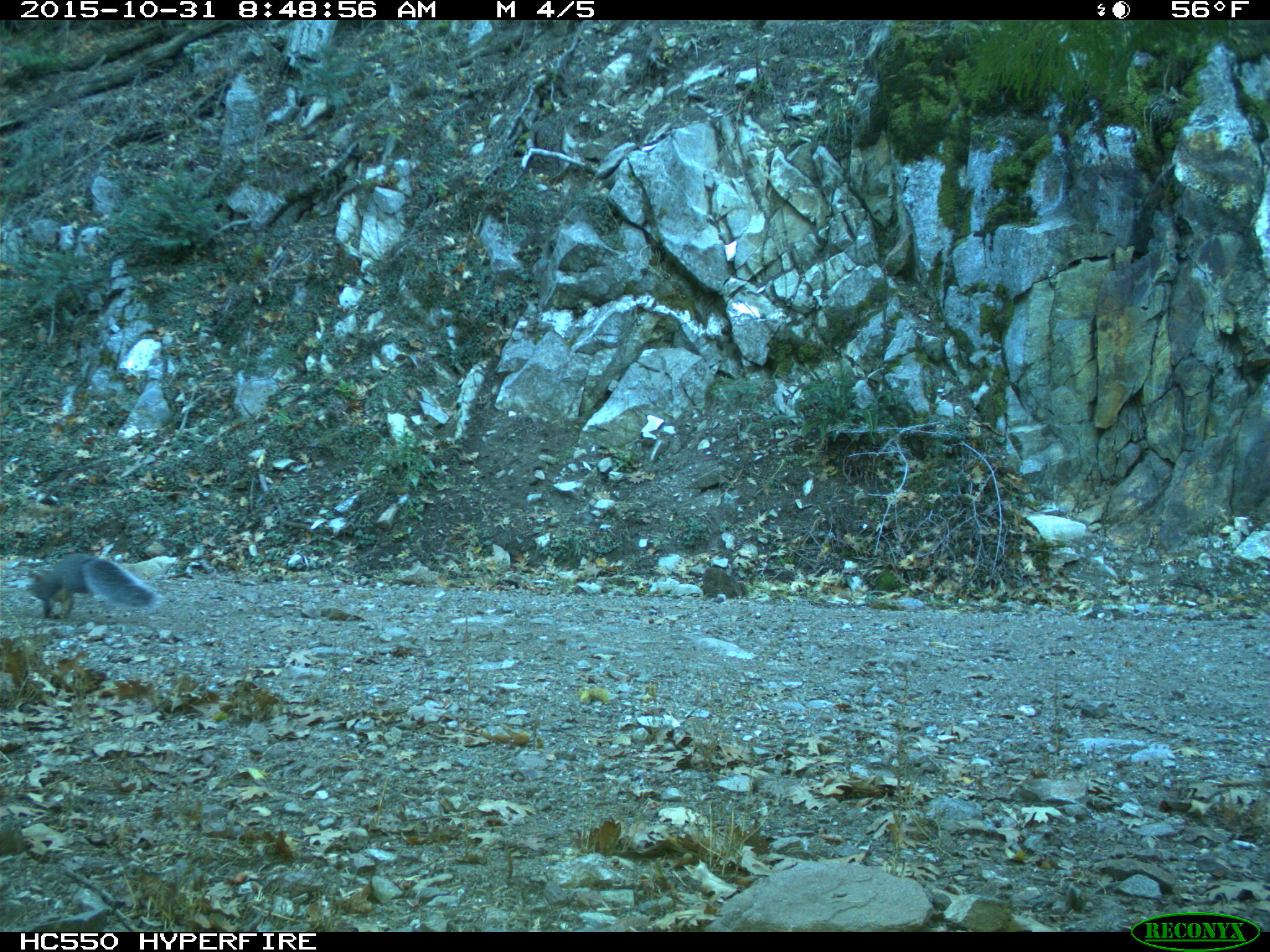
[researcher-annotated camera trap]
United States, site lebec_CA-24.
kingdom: Animalia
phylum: Chordata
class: Mammalia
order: Rodentia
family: Sciuridae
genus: Sciurus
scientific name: Sciurus carolinensis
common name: eastern gray squirrel